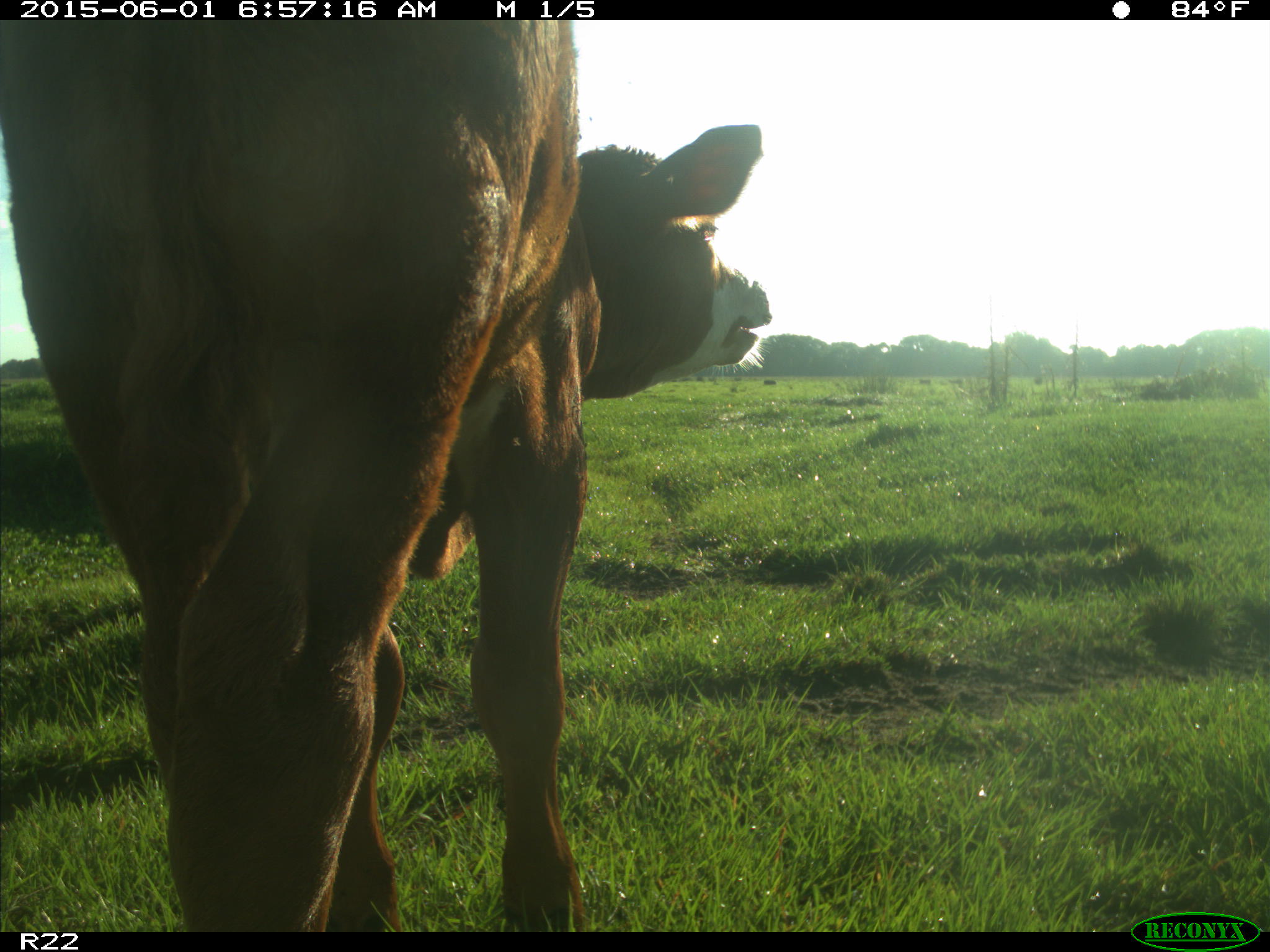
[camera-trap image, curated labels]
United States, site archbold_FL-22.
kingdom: Animalia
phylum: Chordata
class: Mammalia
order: Artiodactyla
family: Bovidae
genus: Bos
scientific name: Bos taurus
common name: domestic cow